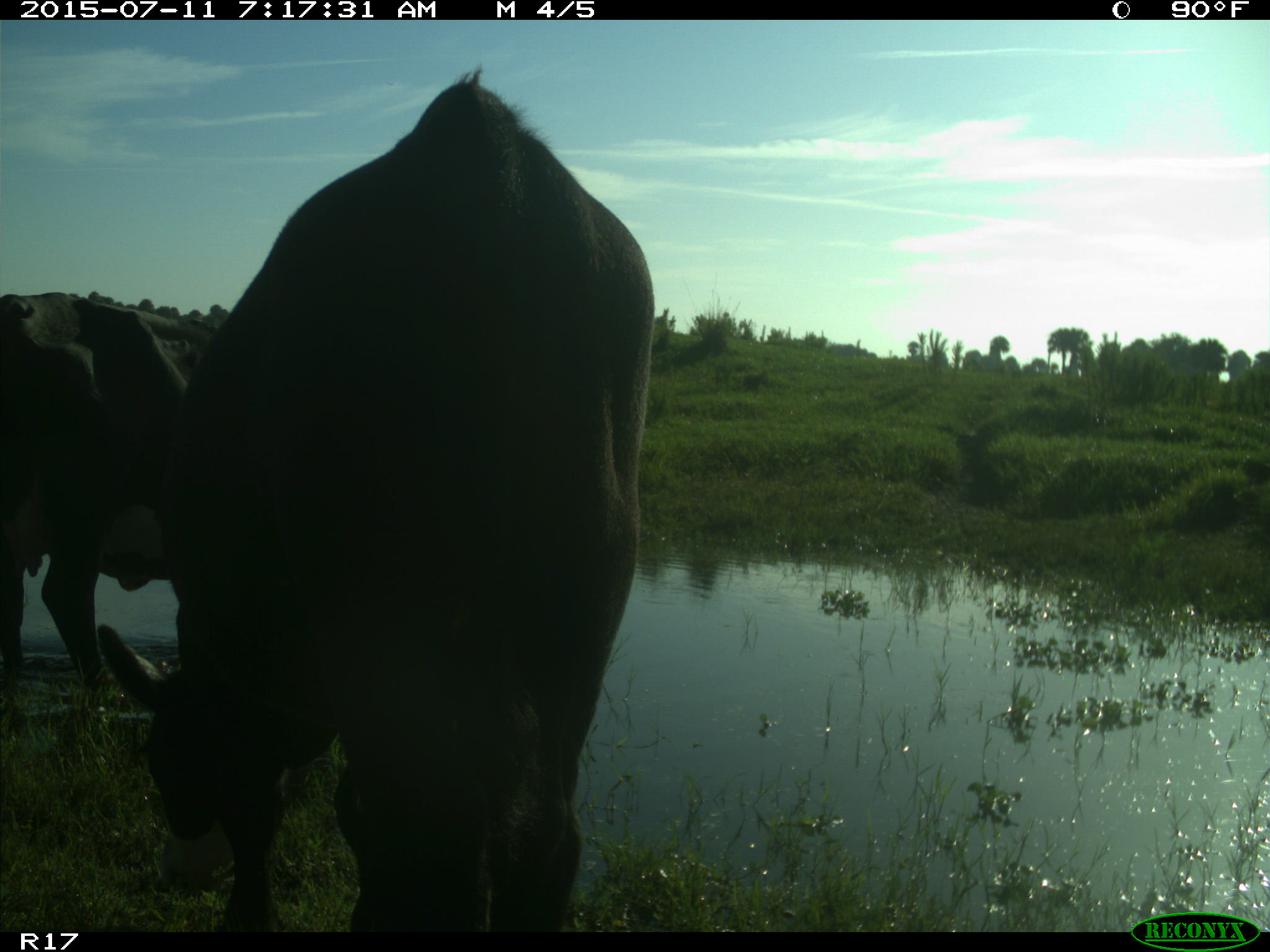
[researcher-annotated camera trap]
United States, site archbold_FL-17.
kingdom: Animalia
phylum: Chordata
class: Mammalia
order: Artiodactyla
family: Bovidae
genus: Bos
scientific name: Bos taurus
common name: domestic cow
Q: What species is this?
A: Bos taurus (domestic cow).